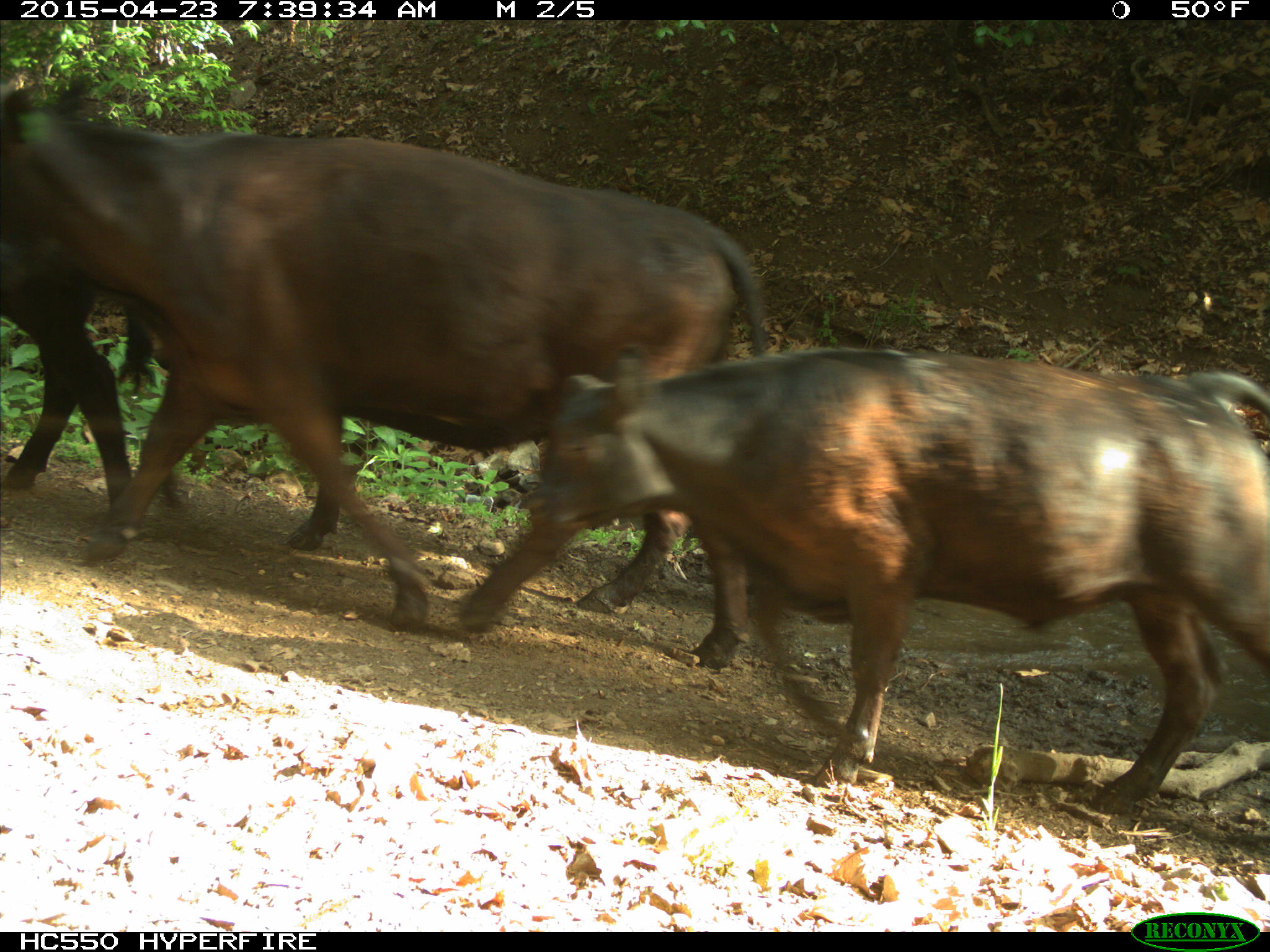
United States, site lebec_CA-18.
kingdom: Animalia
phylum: Chordata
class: Mammalia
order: Artiodactyla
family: Bovidae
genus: Bos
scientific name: Bos taurus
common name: domestic cow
Bos taurus (domestic cow).